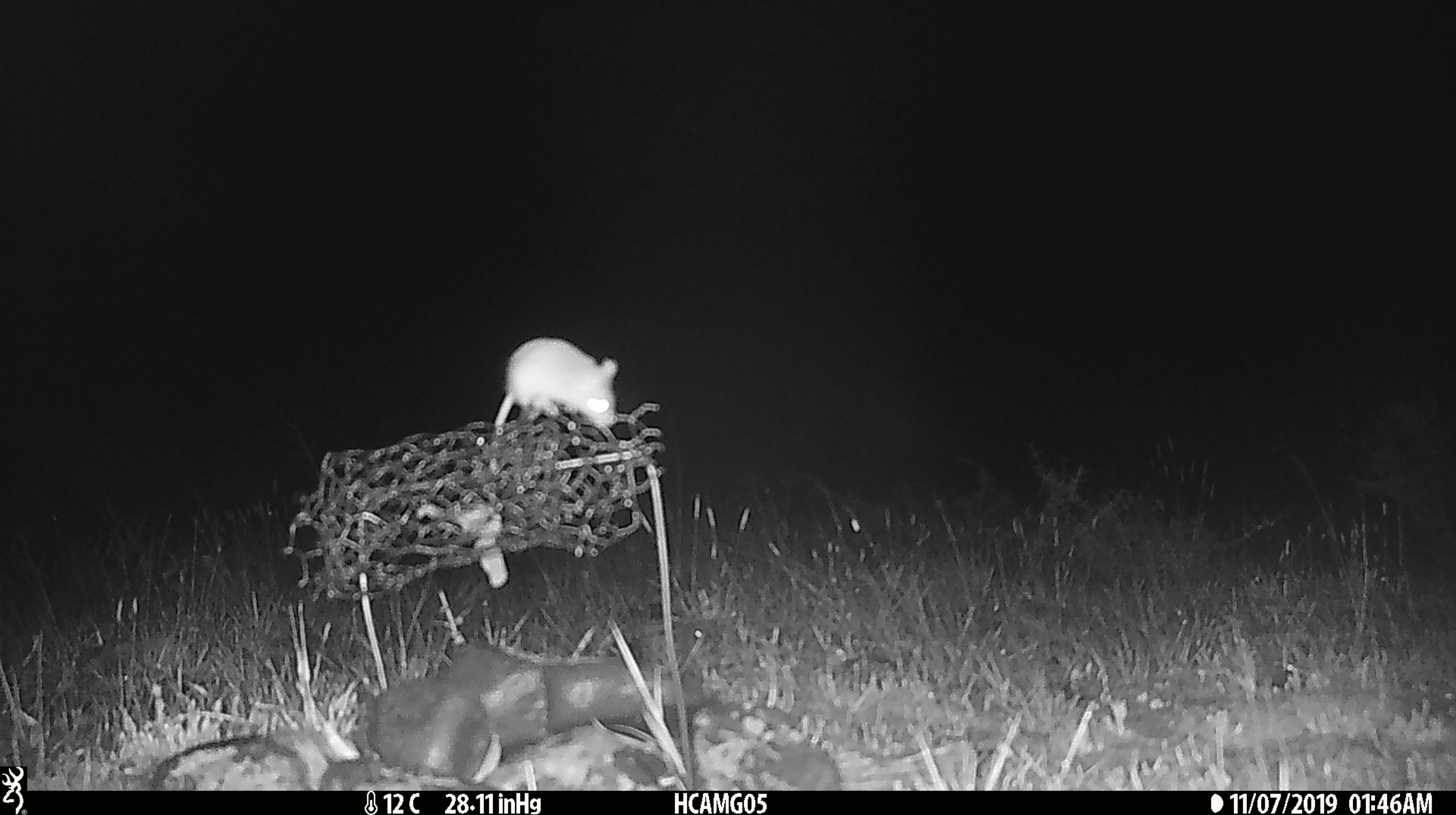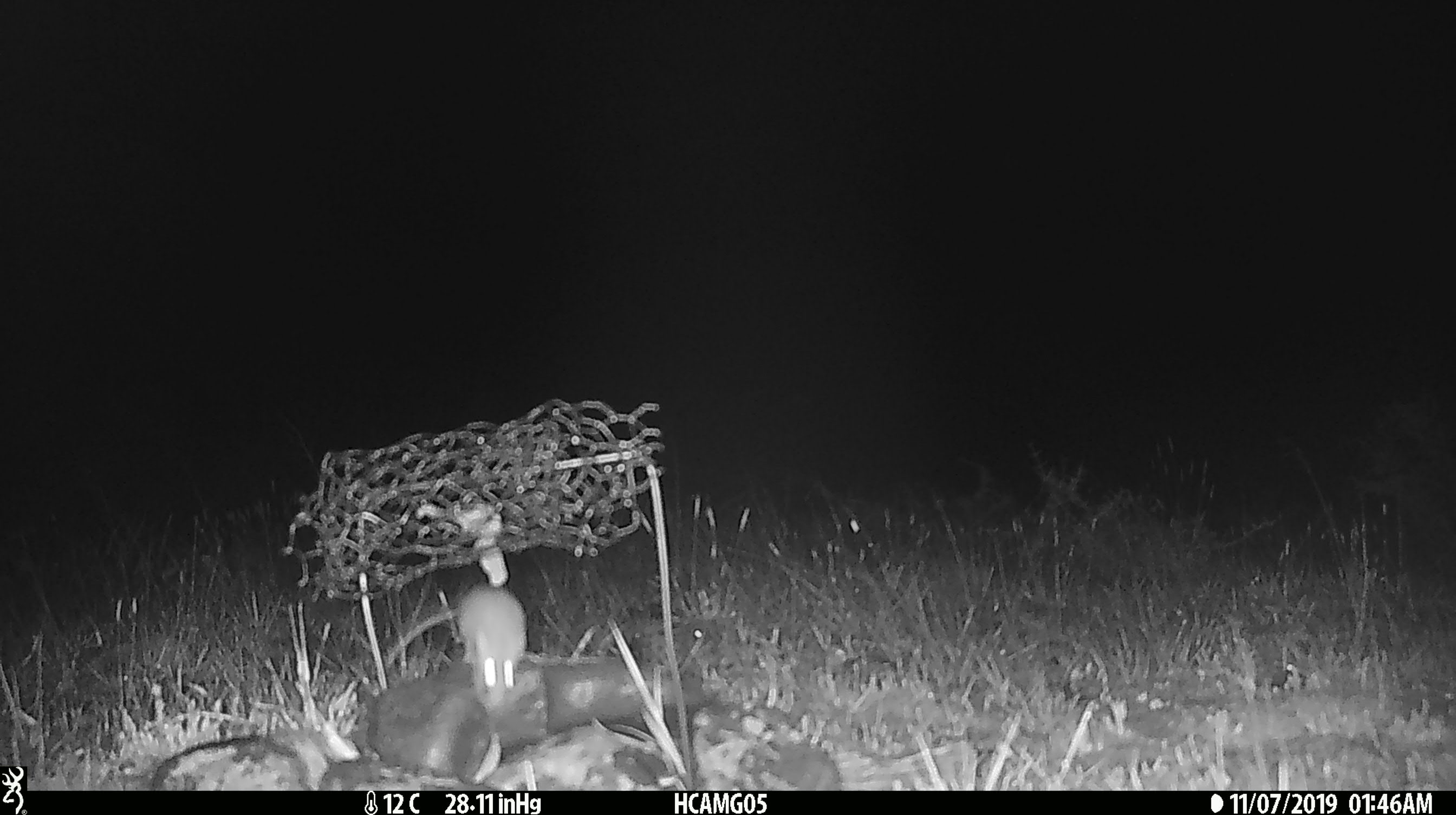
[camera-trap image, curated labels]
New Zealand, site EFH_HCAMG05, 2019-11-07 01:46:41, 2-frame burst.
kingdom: Animalia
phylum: Chordata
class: Mammalia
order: Rodentia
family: Muridae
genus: Mus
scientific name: Mus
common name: mouse